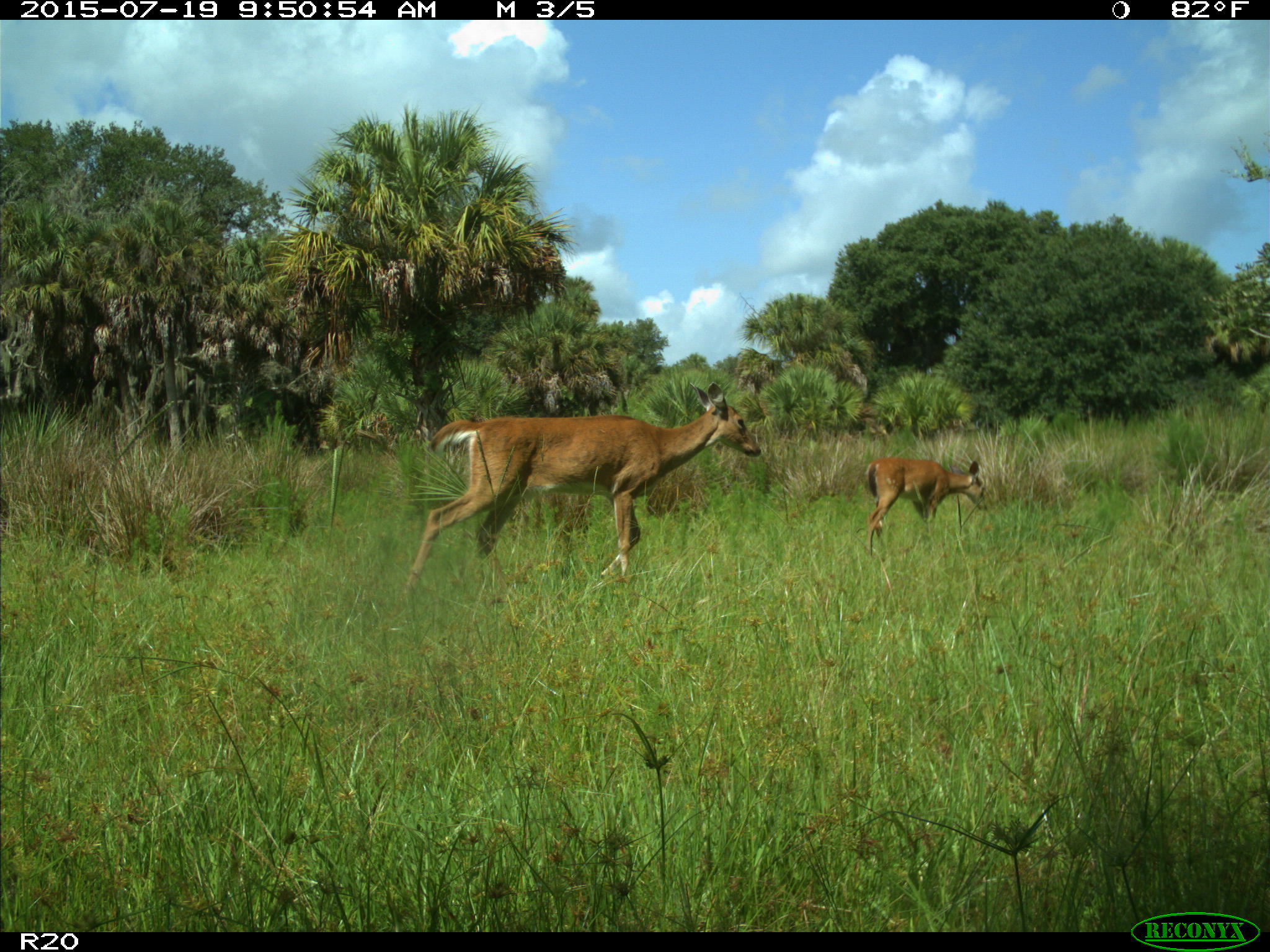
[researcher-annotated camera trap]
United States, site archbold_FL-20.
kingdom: Animalia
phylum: Chordata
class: Mammalia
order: Artiodactyla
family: Cervidae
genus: Odocoileus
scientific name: Odocoileus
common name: deer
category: unidentified deer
Unidentified deer (deer) (Odocoileus).